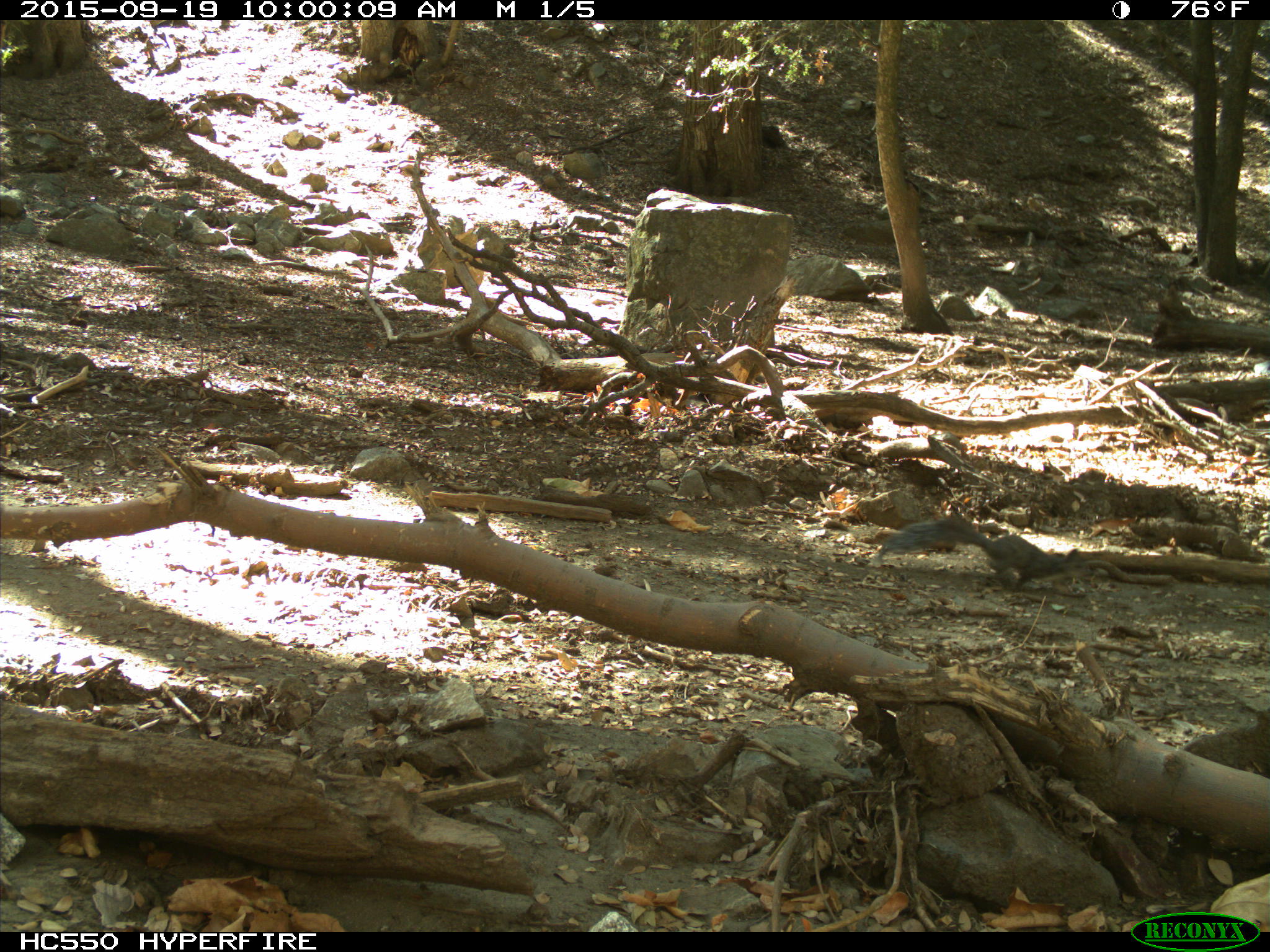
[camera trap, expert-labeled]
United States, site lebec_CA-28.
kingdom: Animalia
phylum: Chordata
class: Mammalia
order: Rodentia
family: Sciuridae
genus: Sciurus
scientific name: Sciurus carolinensis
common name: eastern gray squirrel